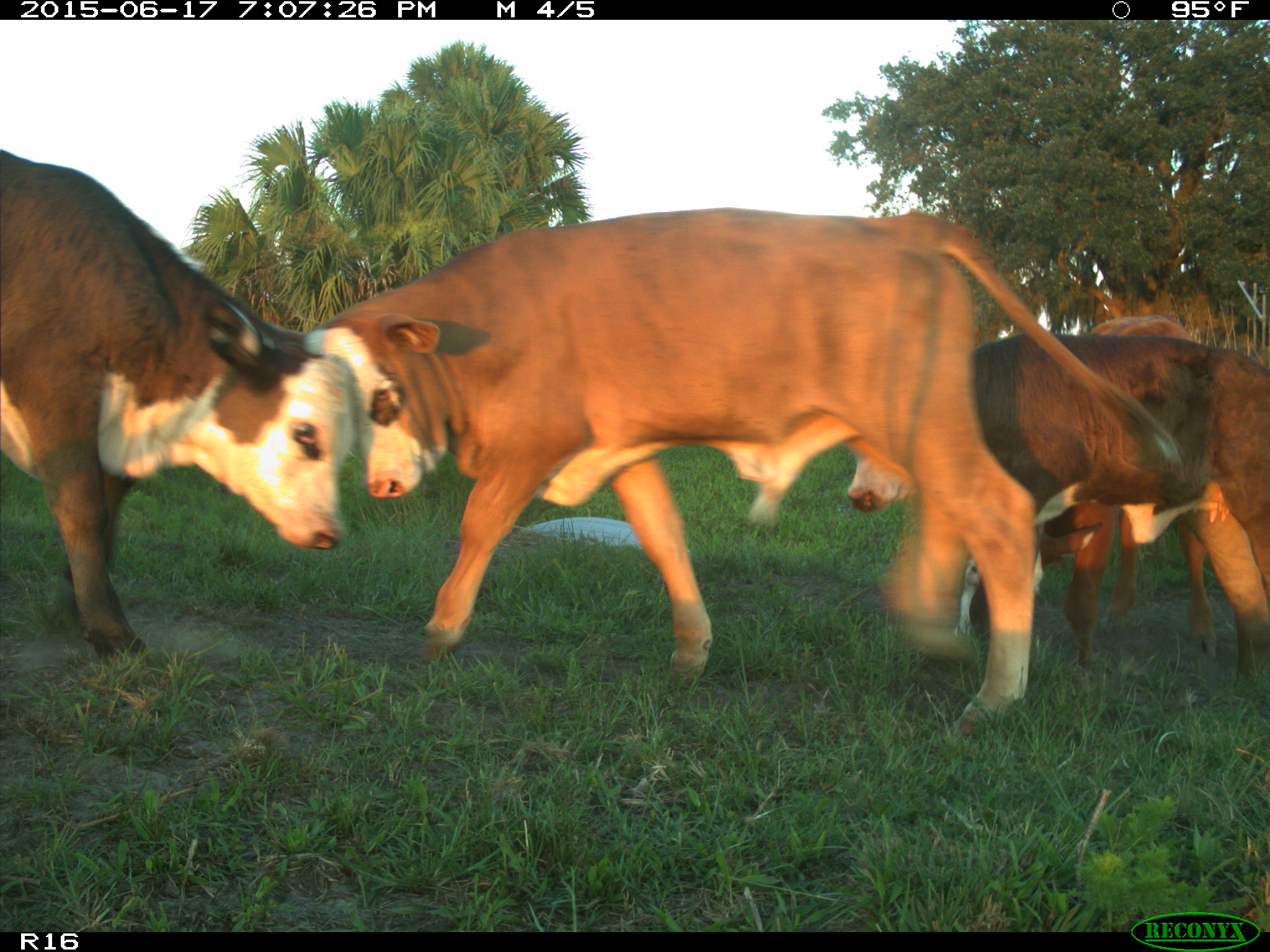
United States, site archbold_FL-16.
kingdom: Animalia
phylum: Chordata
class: Mammalia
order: Artiodactyla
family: Bovidae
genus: Bos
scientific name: Bos taurus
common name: domestic cow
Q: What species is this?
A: Bos taurus (domestic cow).